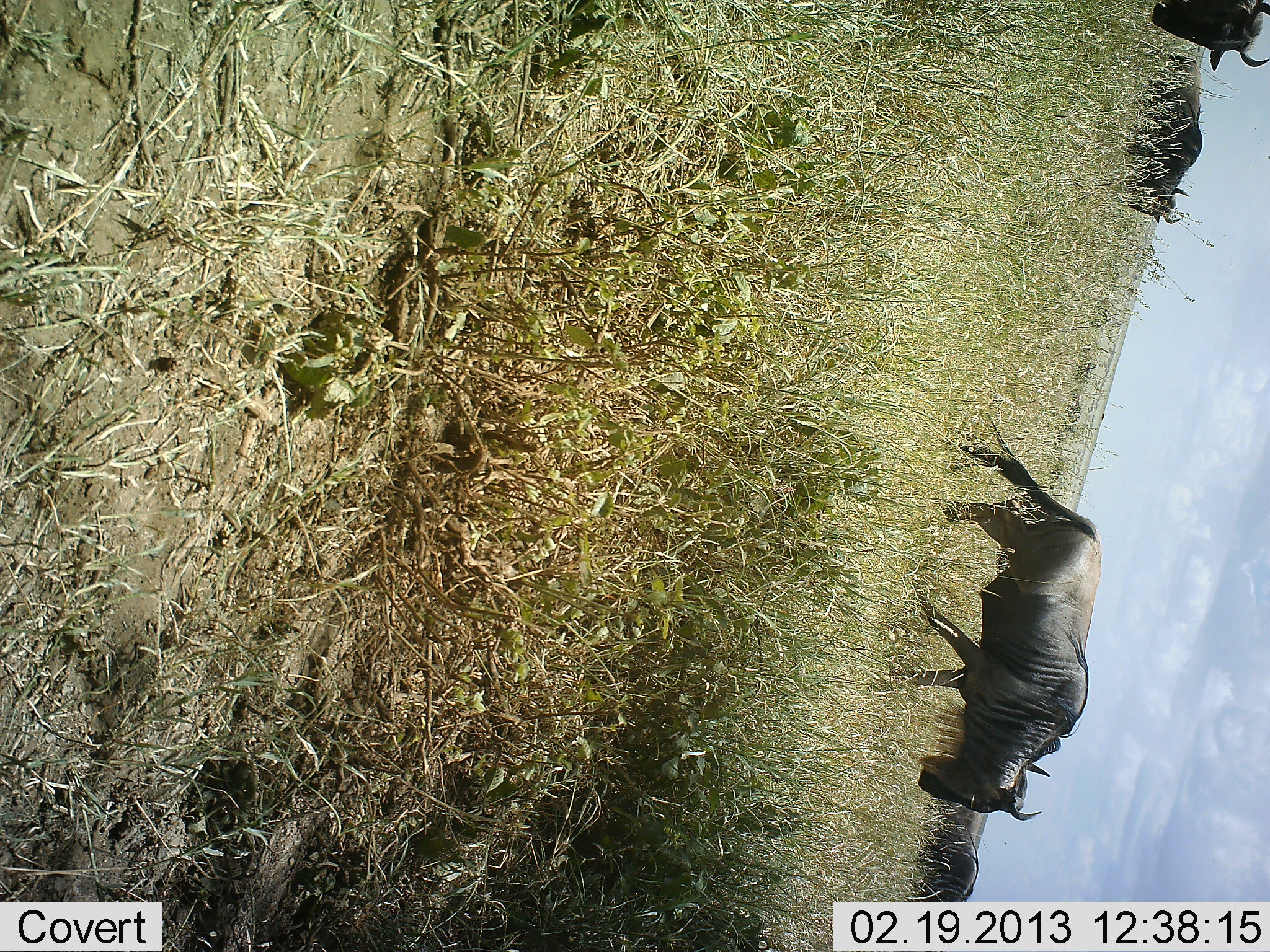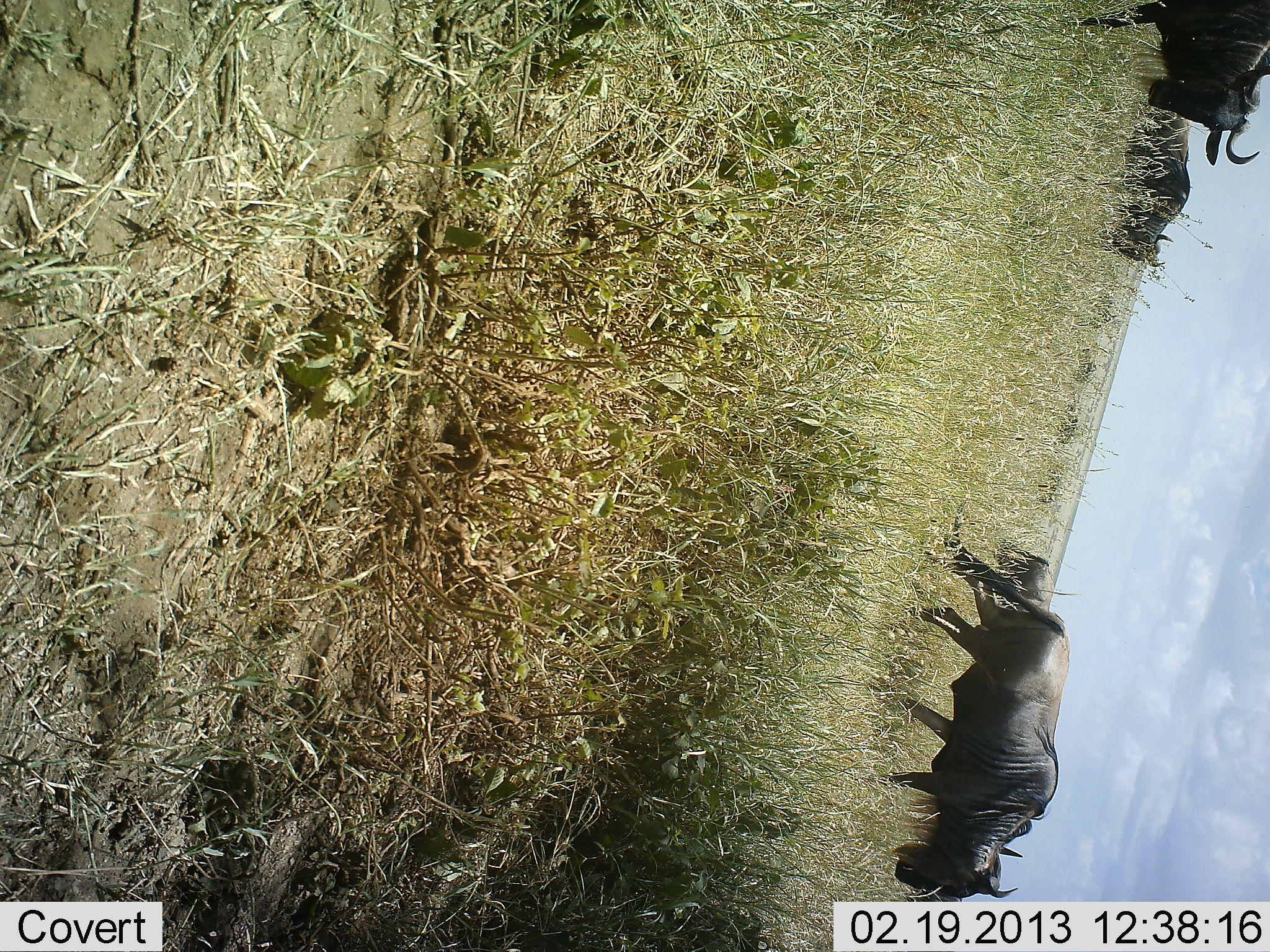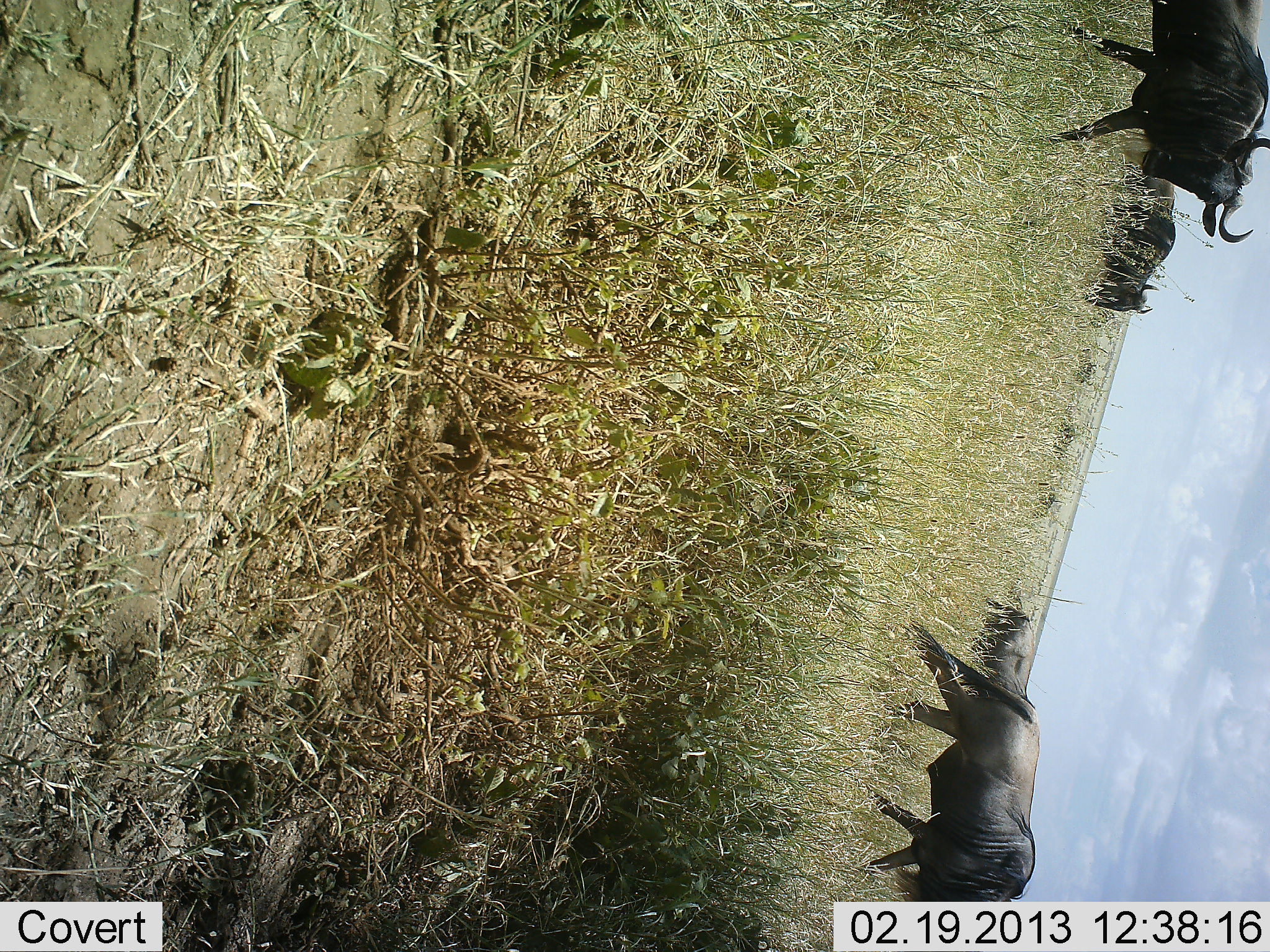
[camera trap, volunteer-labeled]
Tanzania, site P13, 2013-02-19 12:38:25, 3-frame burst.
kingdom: Animalia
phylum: Chordata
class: Mammalia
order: Artiodactyla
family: Bovidae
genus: Connochaetes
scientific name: Connochaetes taurinus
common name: blue wildebeest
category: wildebeest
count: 5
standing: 24%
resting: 0%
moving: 85%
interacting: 0%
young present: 0%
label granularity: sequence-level